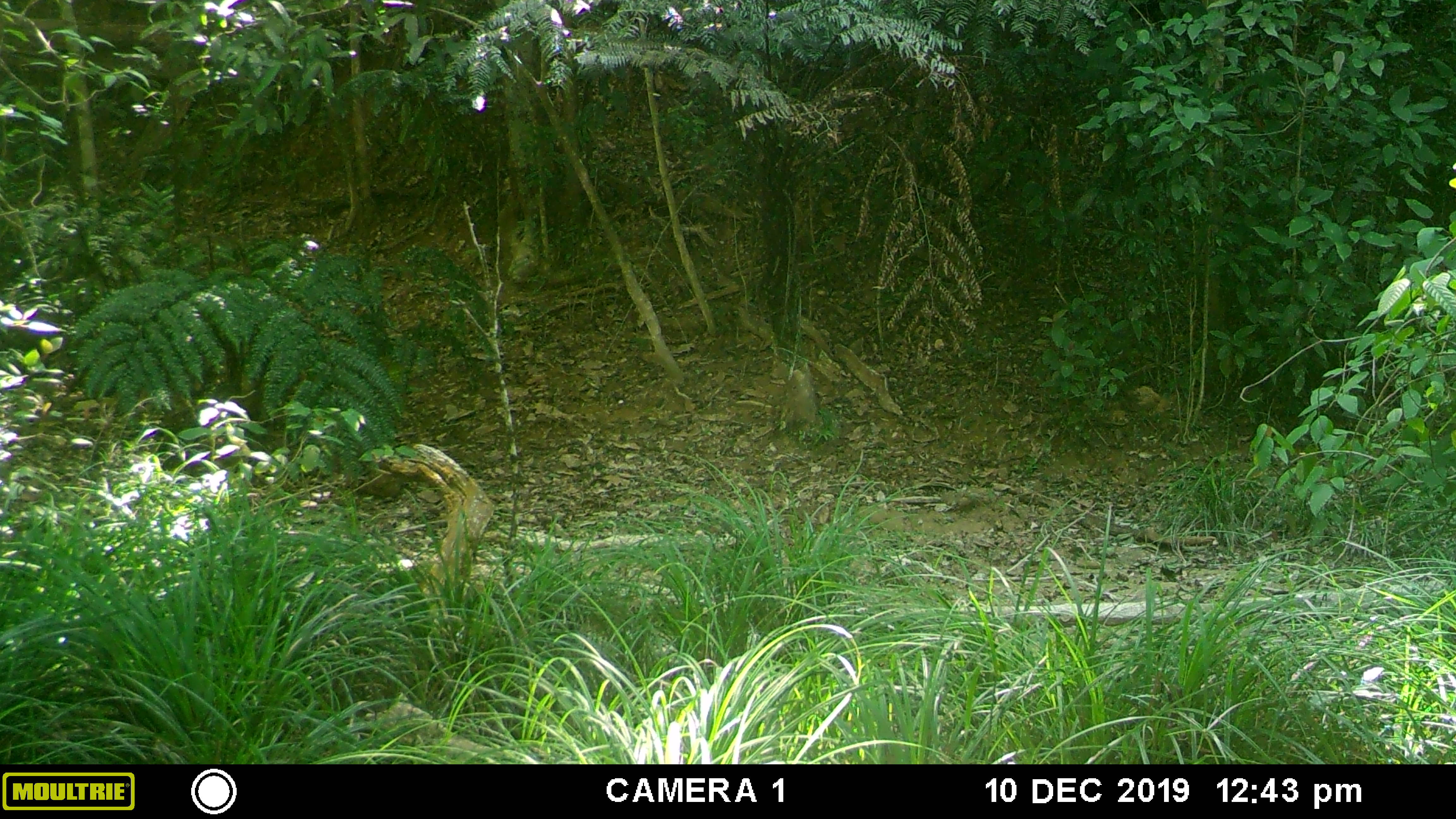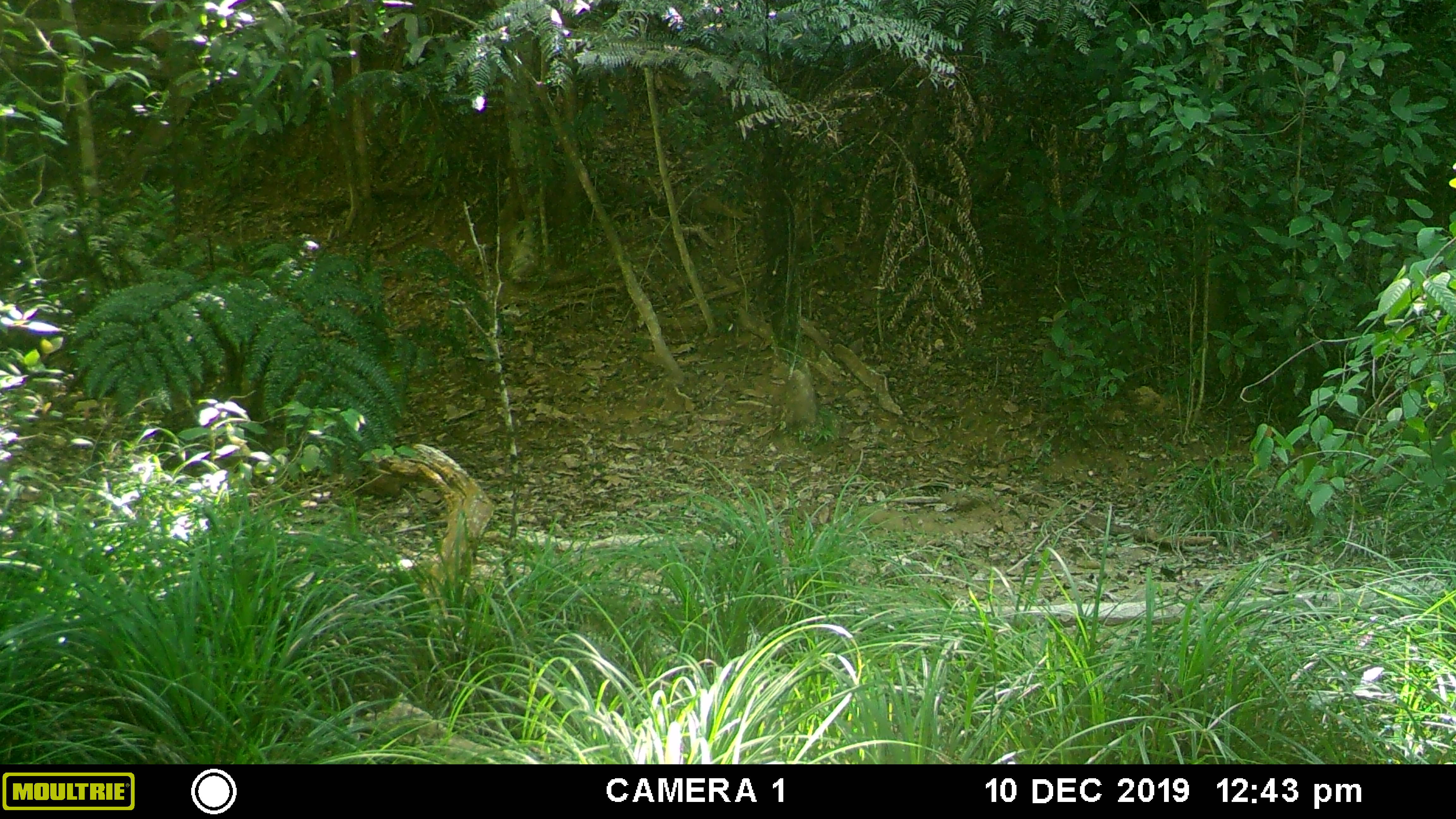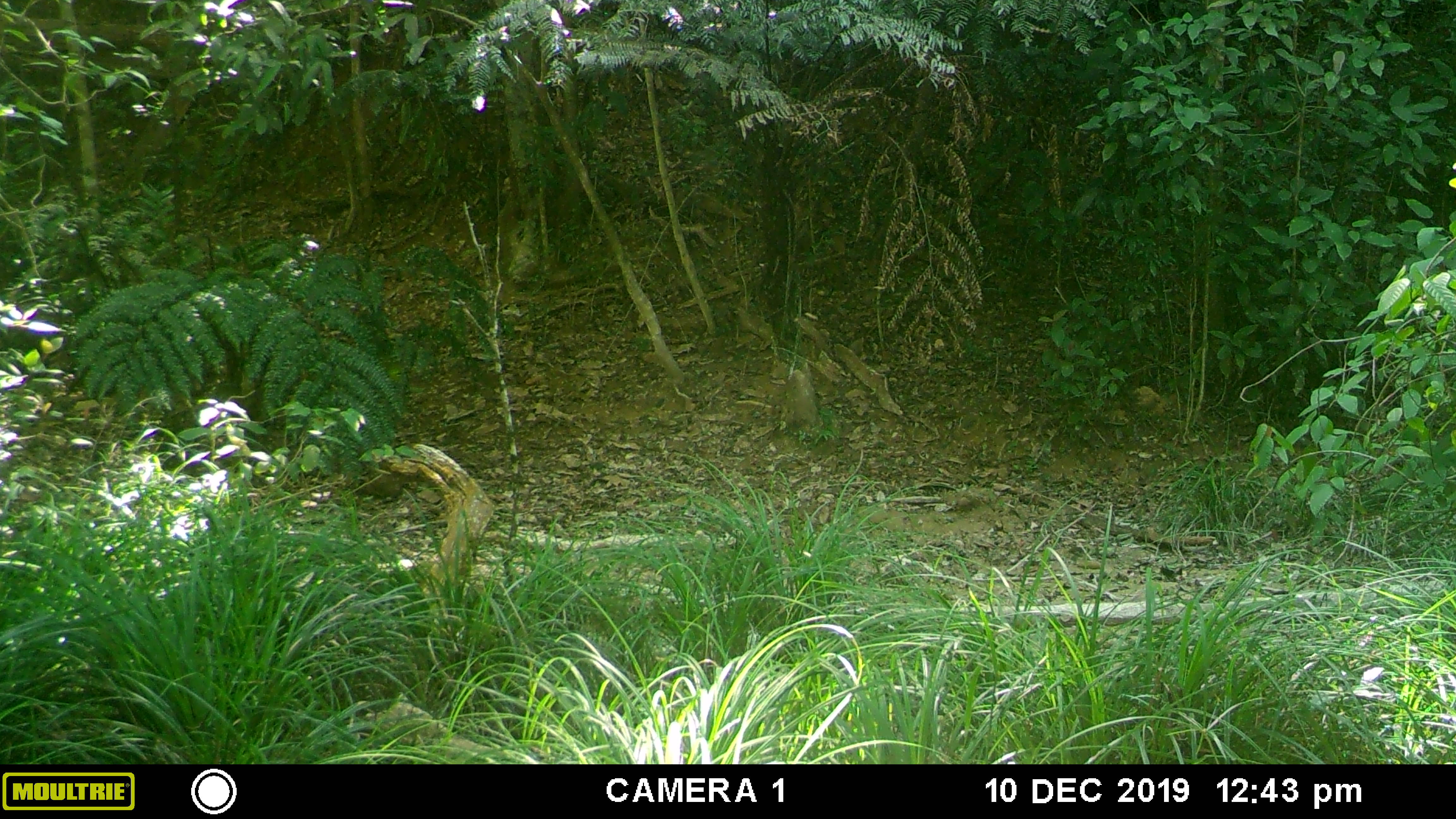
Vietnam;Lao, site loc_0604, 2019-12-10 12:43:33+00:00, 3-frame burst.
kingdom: Animalia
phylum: Chordata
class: Mammalia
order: Artiodactyla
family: Suidae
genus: Sus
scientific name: Sus scrofa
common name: eurasian wild pig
Eurasian wild pig (Sus scrofa). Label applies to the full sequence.